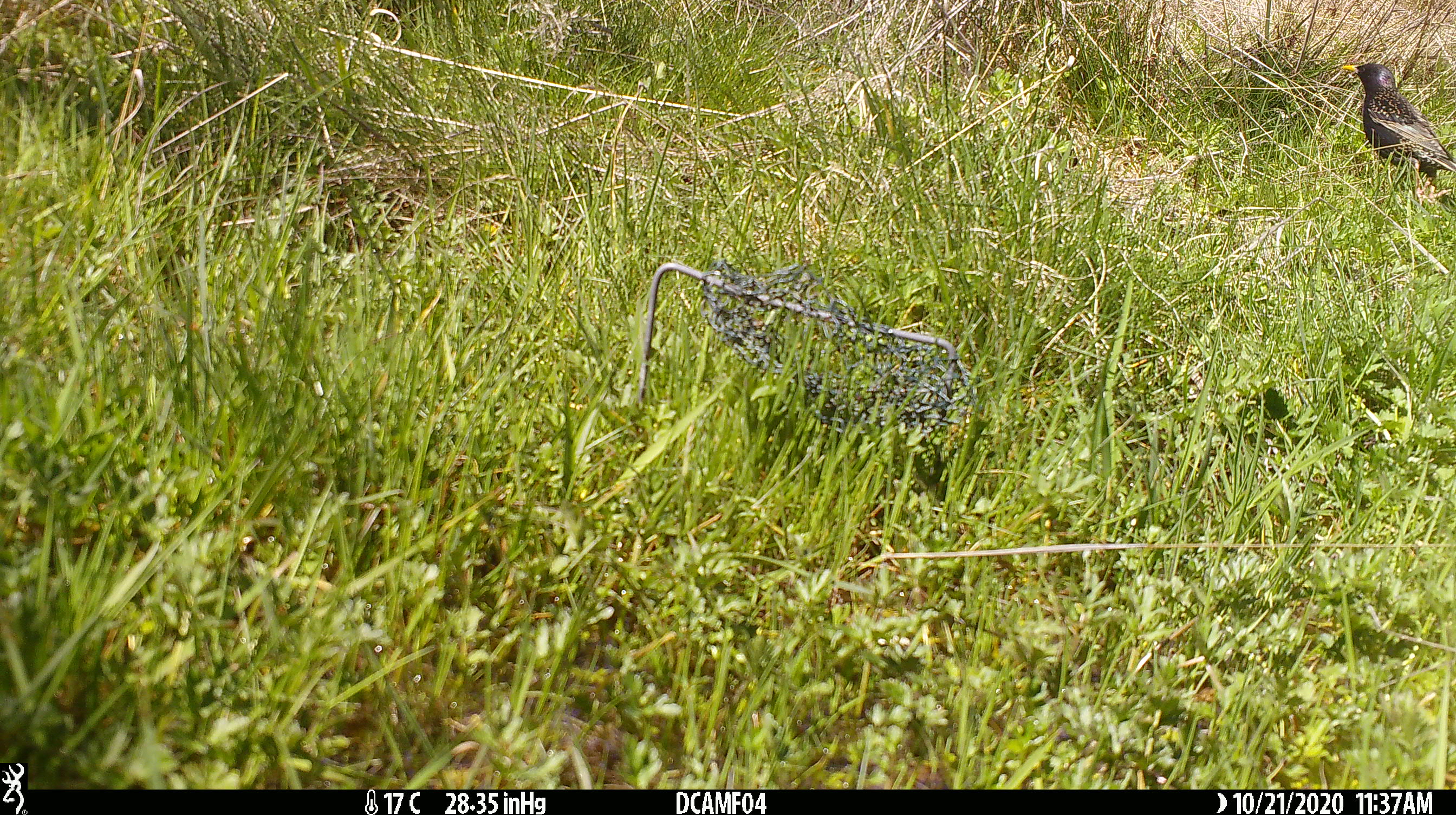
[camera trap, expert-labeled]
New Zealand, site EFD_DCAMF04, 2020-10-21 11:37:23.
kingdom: Animalia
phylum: Chordata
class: Aves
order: Passeriformes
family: Sturnidae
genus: Sturnus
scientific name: Sturnus vulgaris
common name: european starling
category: starling